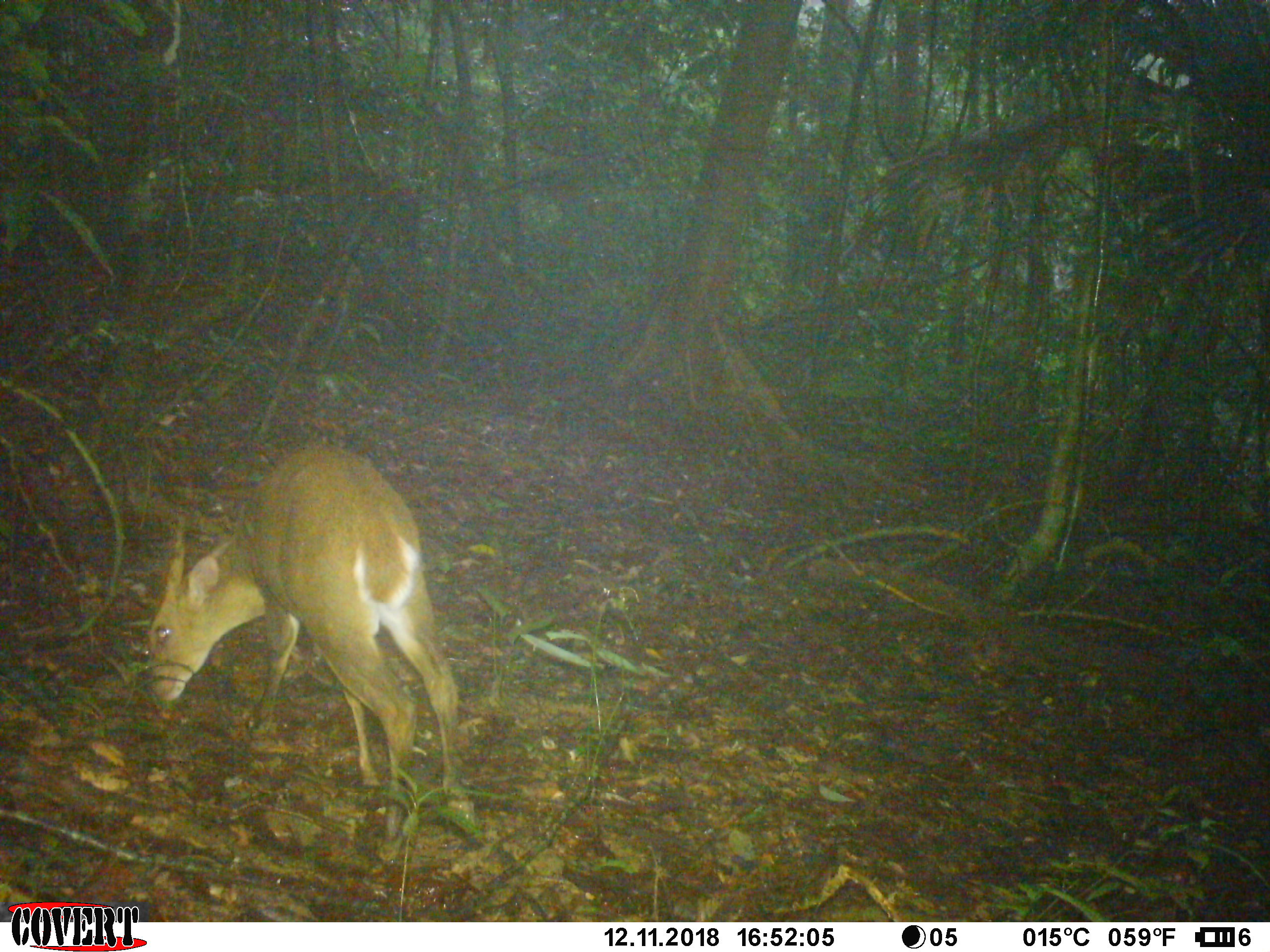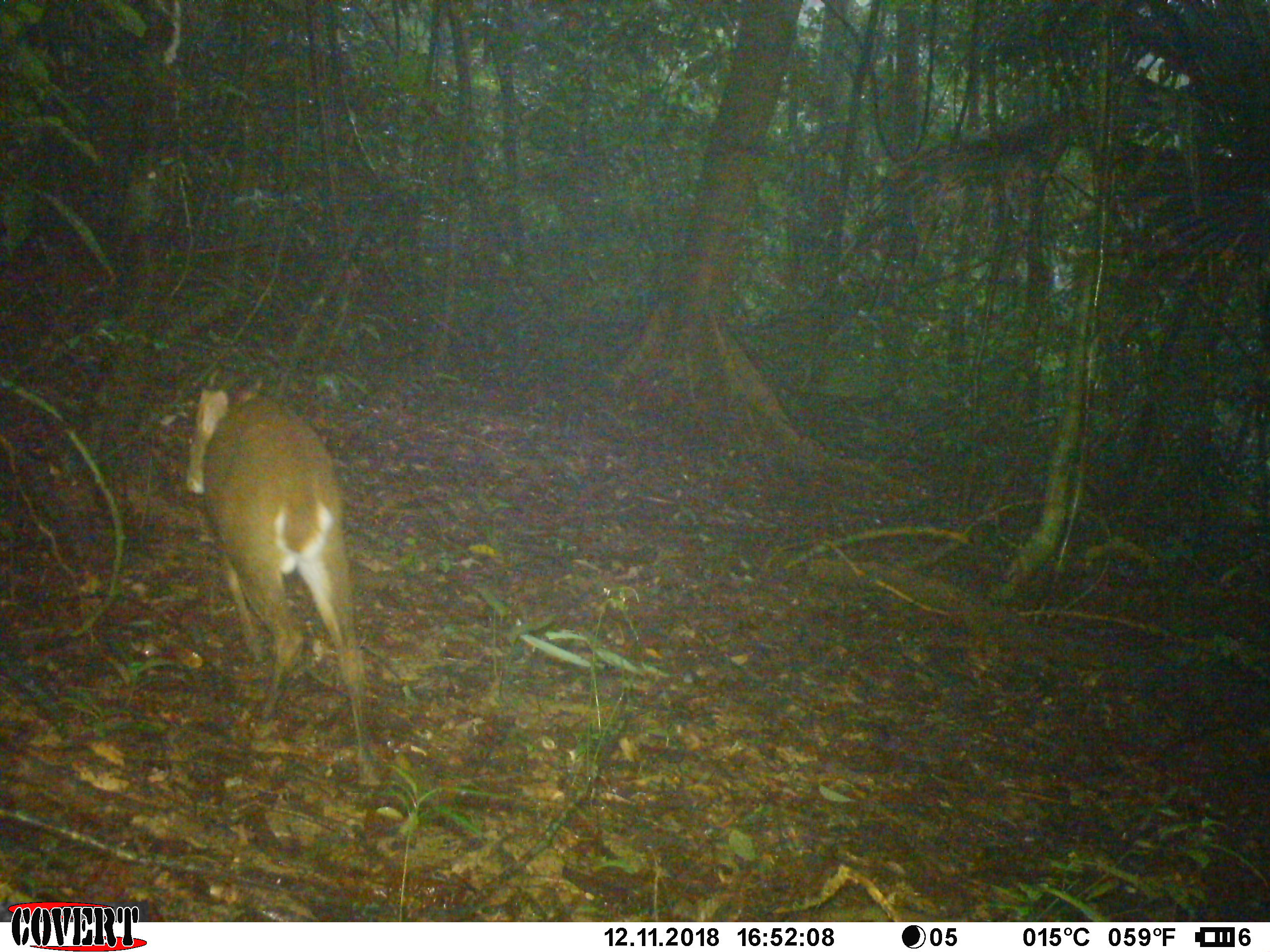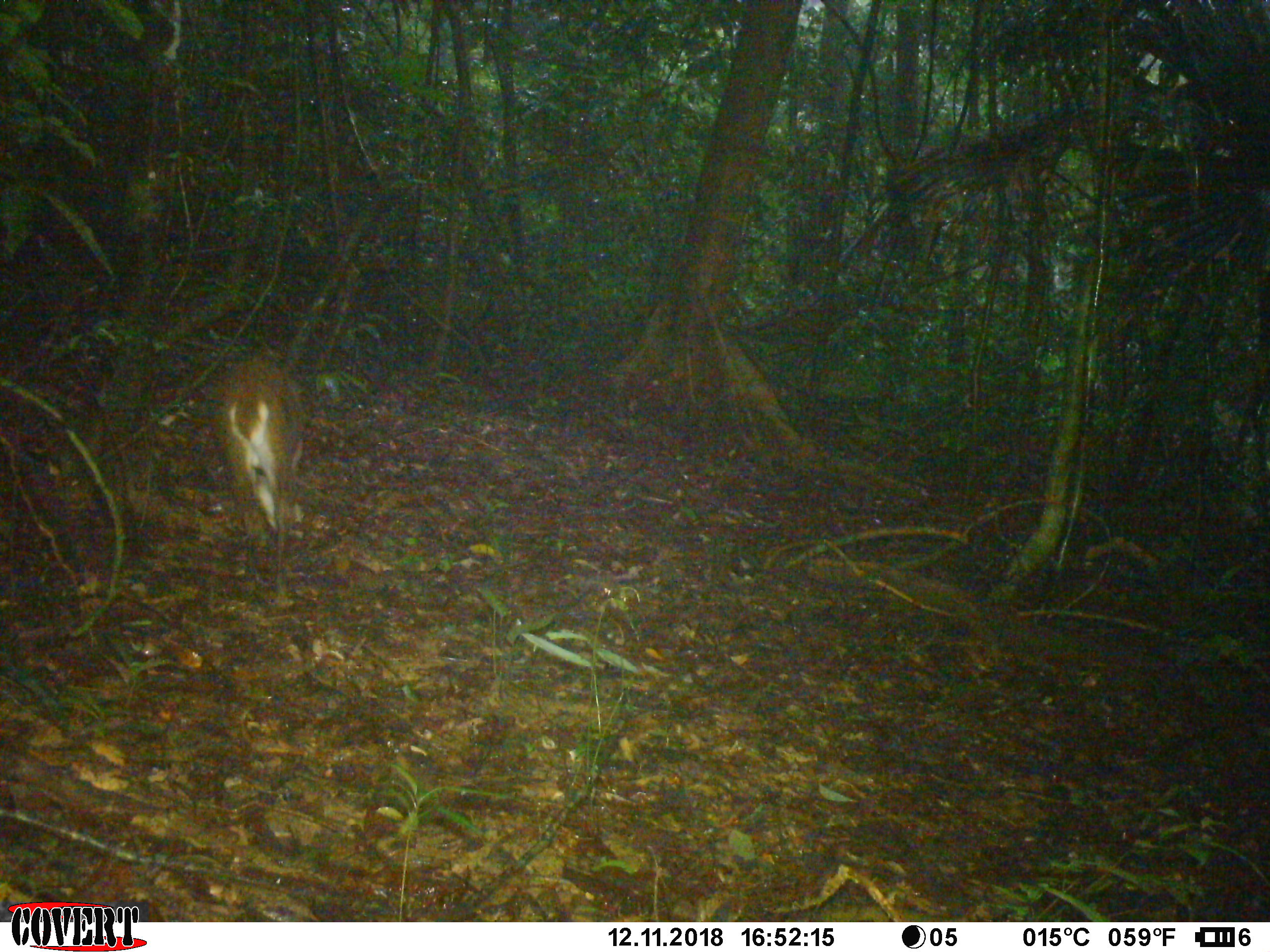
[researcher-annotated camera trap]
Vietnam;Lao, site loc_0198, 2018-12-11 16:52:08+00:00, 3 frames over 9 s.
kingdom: Animalia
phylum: Chordata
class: Mammalia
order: Artiodactyla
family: Cervidae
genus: Muntiacus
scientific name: Muntiacus vuquangensis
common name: large-antlered muntjac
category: large antlered muntjac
Large antlered muntjac (large-antlered muntjac) (Muntiacus vuquangensis). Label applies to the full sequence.